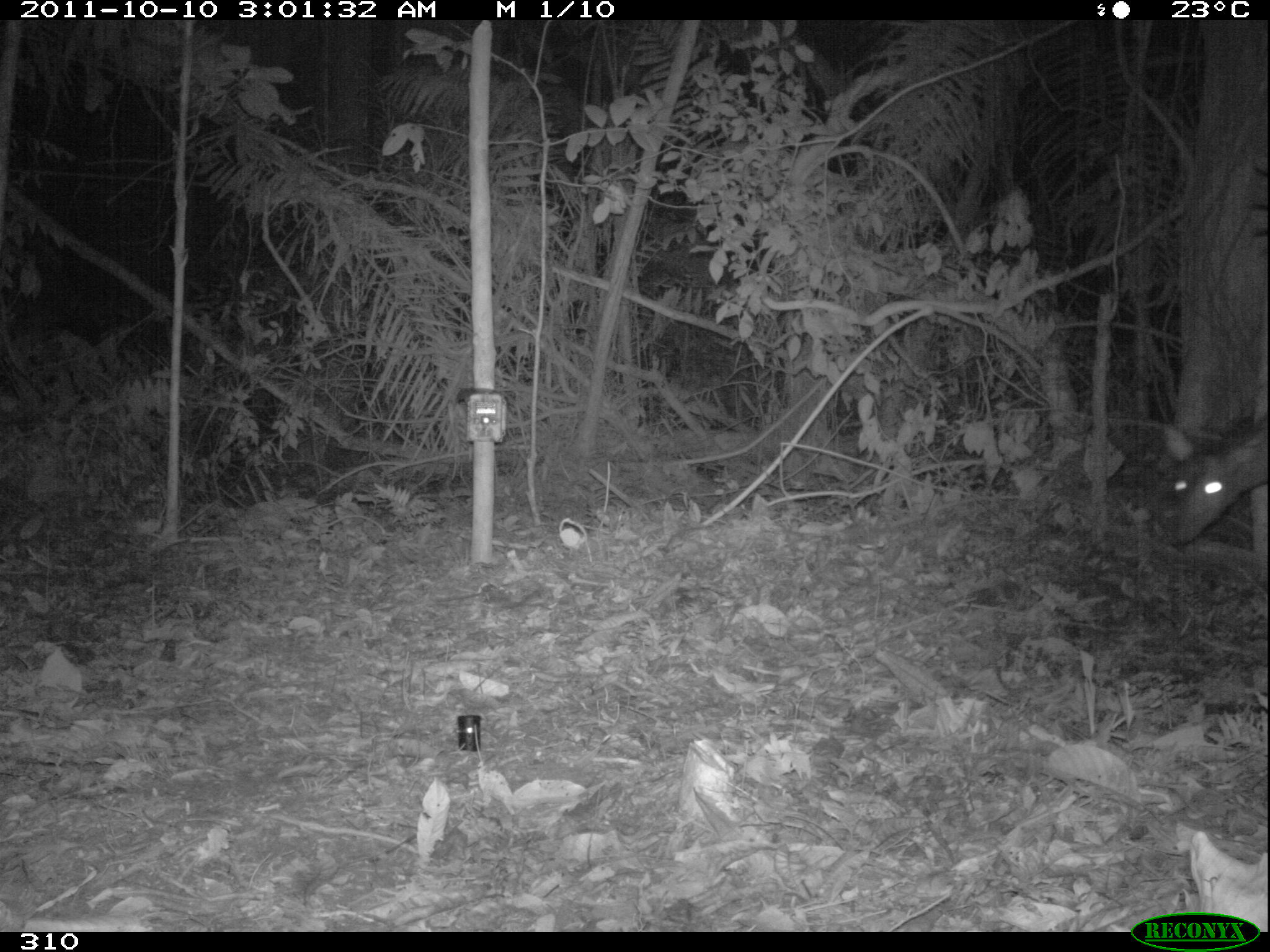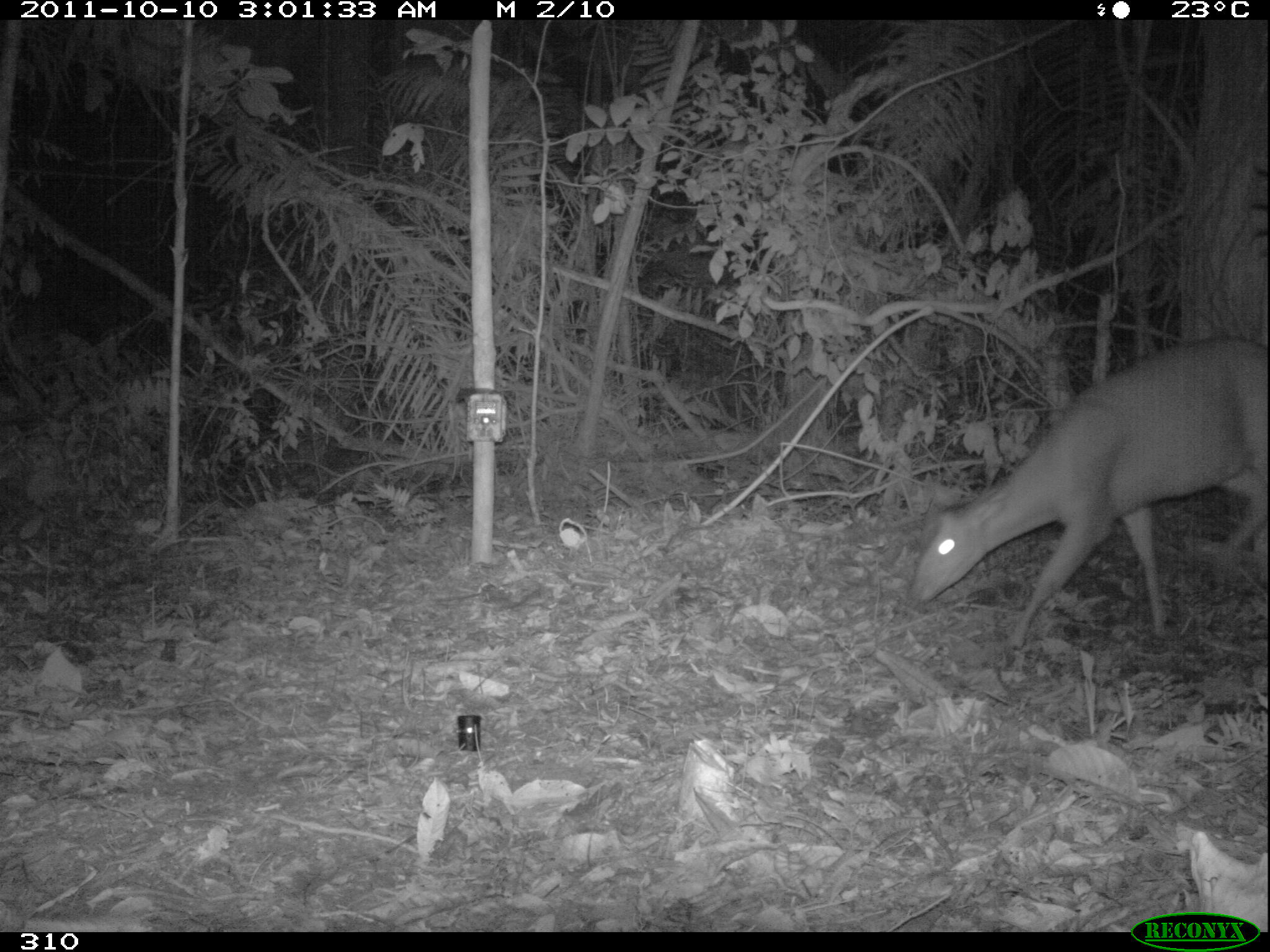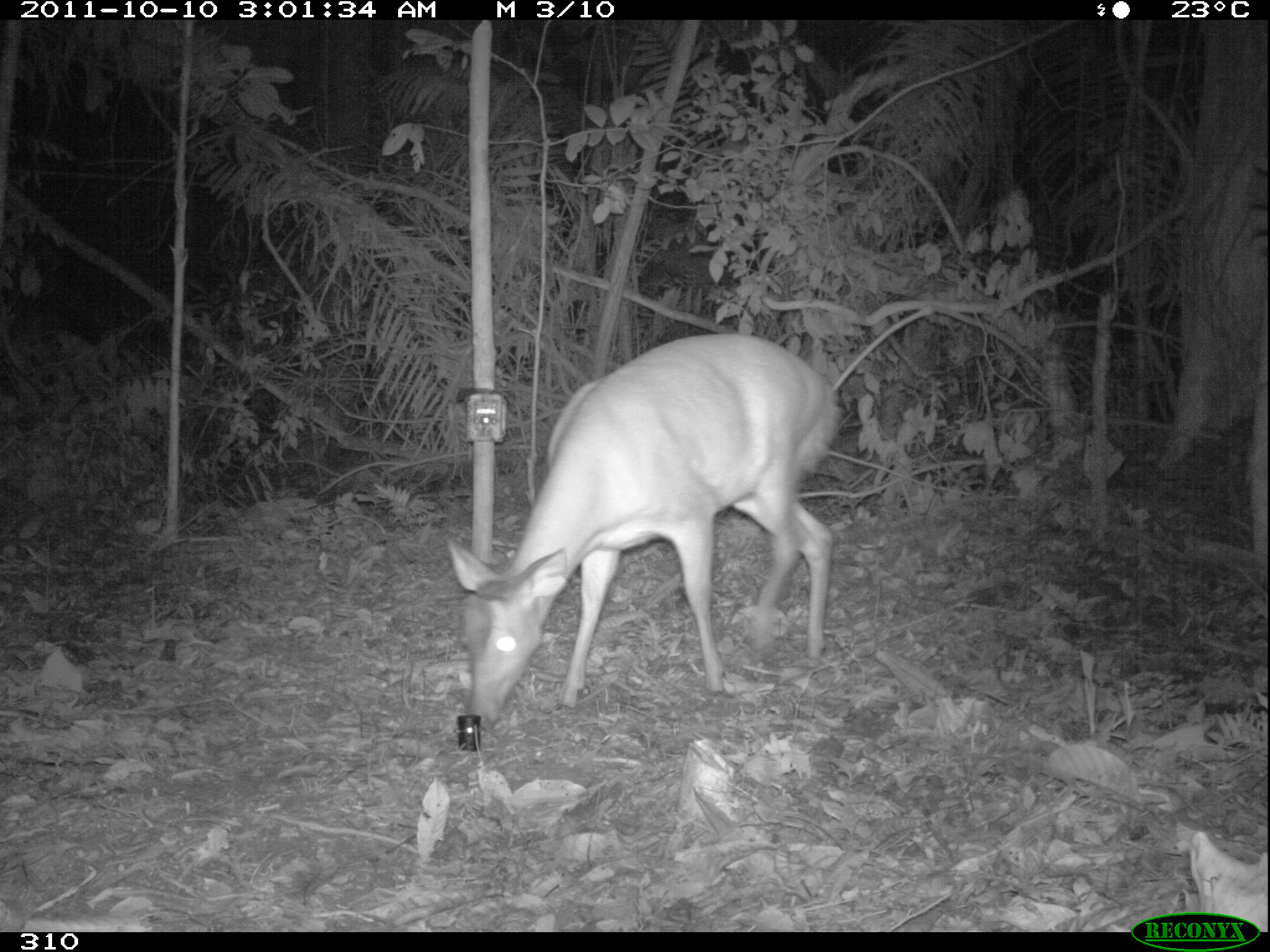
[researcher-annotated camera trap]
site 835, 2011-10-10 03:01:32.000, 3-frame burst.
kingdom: Animalia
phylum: Chordata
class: Mammalia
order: Artiodactyla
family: Cervidae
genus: Mazama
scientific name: Mazama americana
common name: red brocket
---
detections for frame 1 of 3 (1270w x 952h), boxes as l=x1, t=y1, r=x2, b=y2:
mazama americana: l=1158, t=411, r=1270, b=550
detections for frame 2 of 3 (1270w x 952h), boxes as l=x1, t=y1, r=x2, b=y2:
mazama americana: l=907, t=332, r=1270, b=651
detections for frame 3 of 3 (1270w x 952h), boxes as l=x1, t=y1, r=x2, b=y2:
mazama americana: l=446, t=332, r=844, b=730